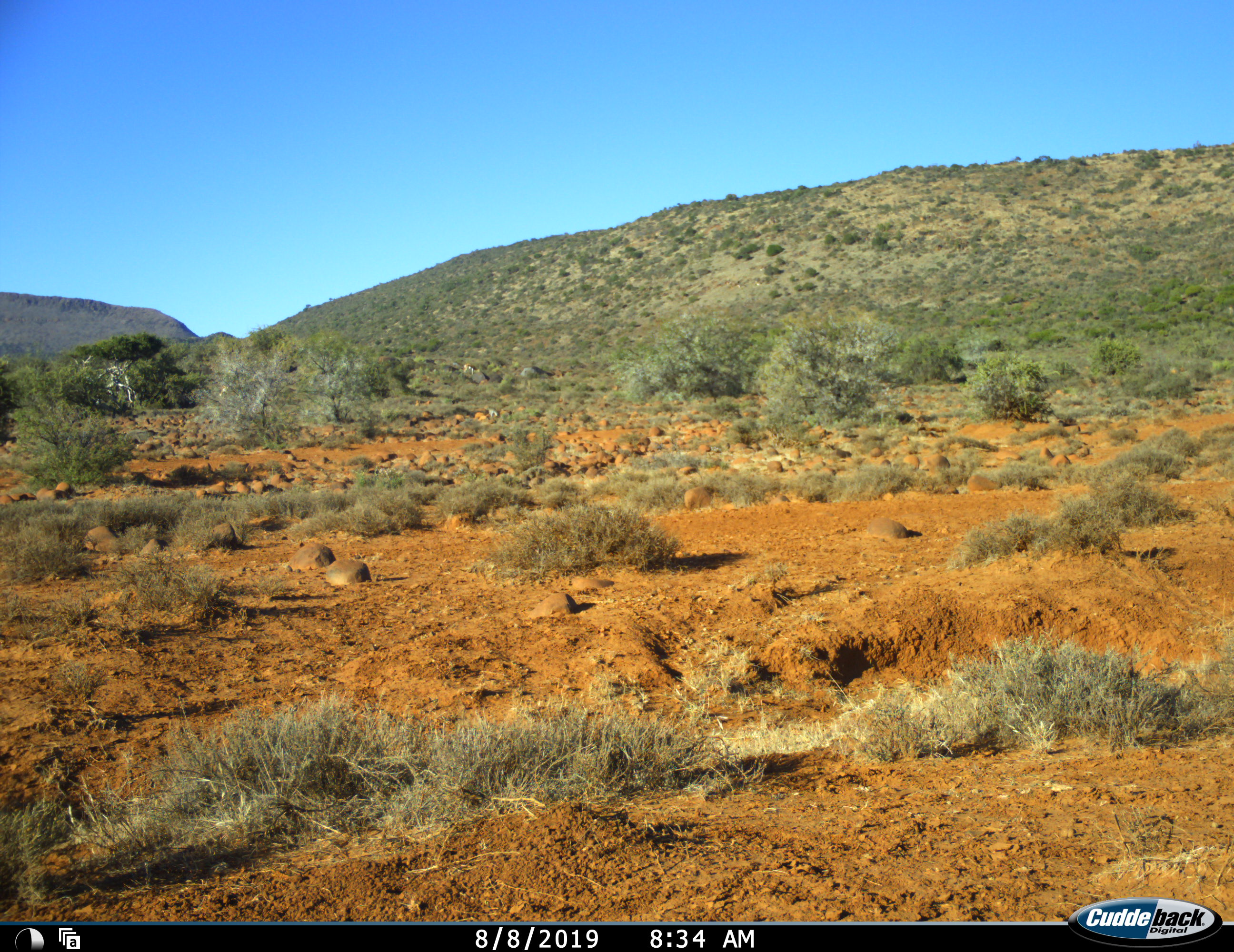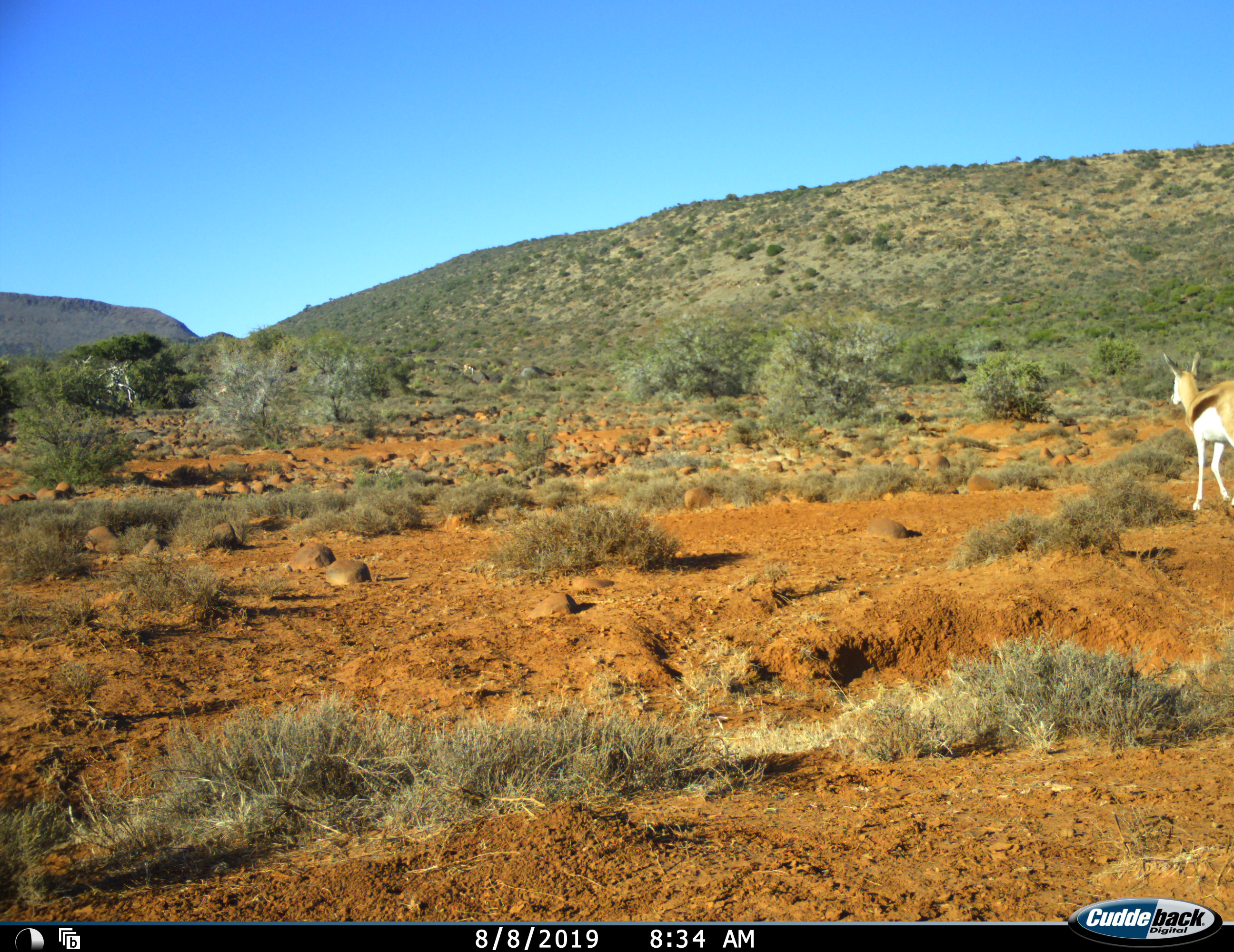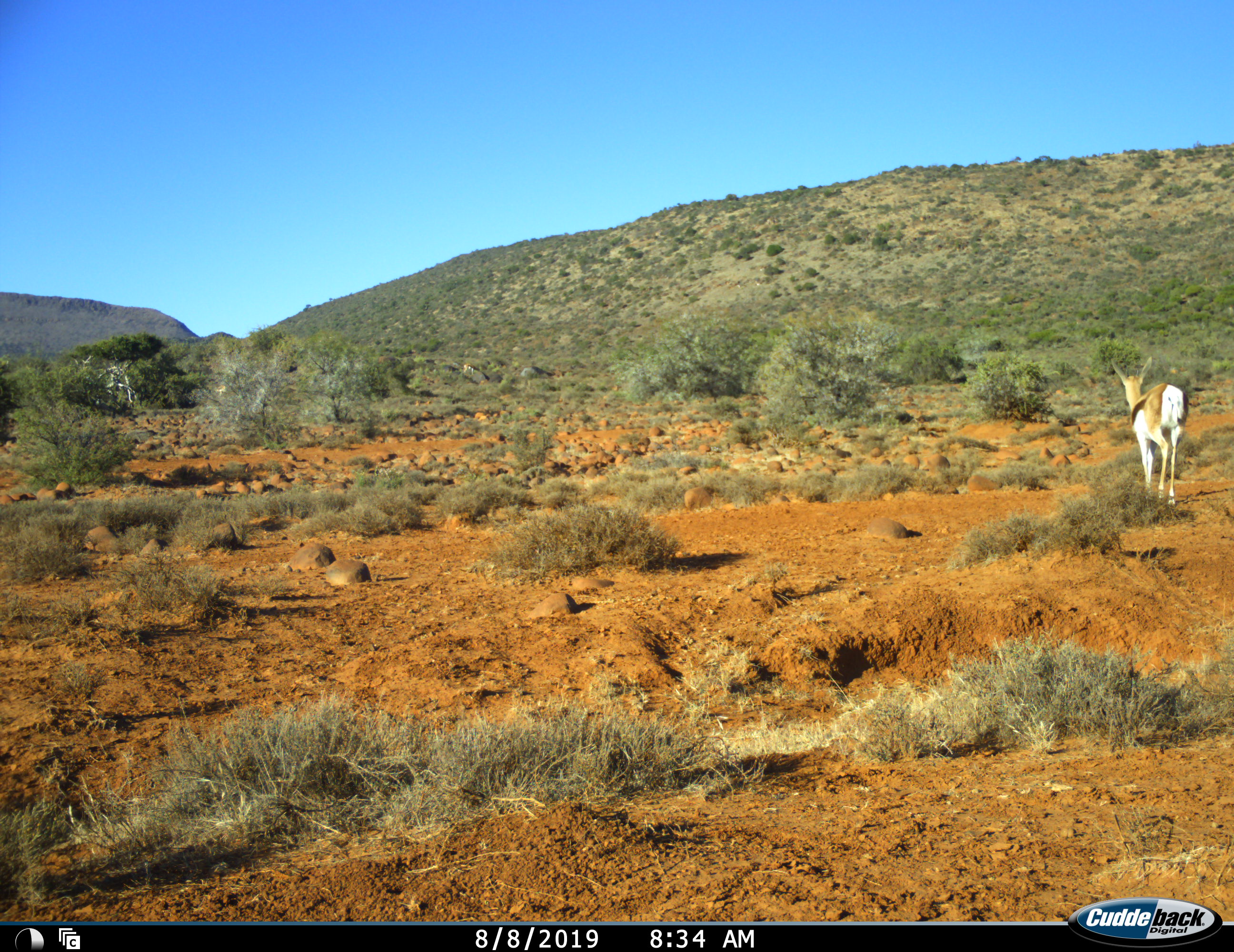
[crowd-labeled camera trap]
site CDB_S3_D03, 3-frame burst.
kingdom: Animalia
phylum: Chordata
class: Mammalia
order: Artiodactyla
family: Bovidae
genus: Antidorcas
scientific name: Antidorcas marsupialis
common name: springbok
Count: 1.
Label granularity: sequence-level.